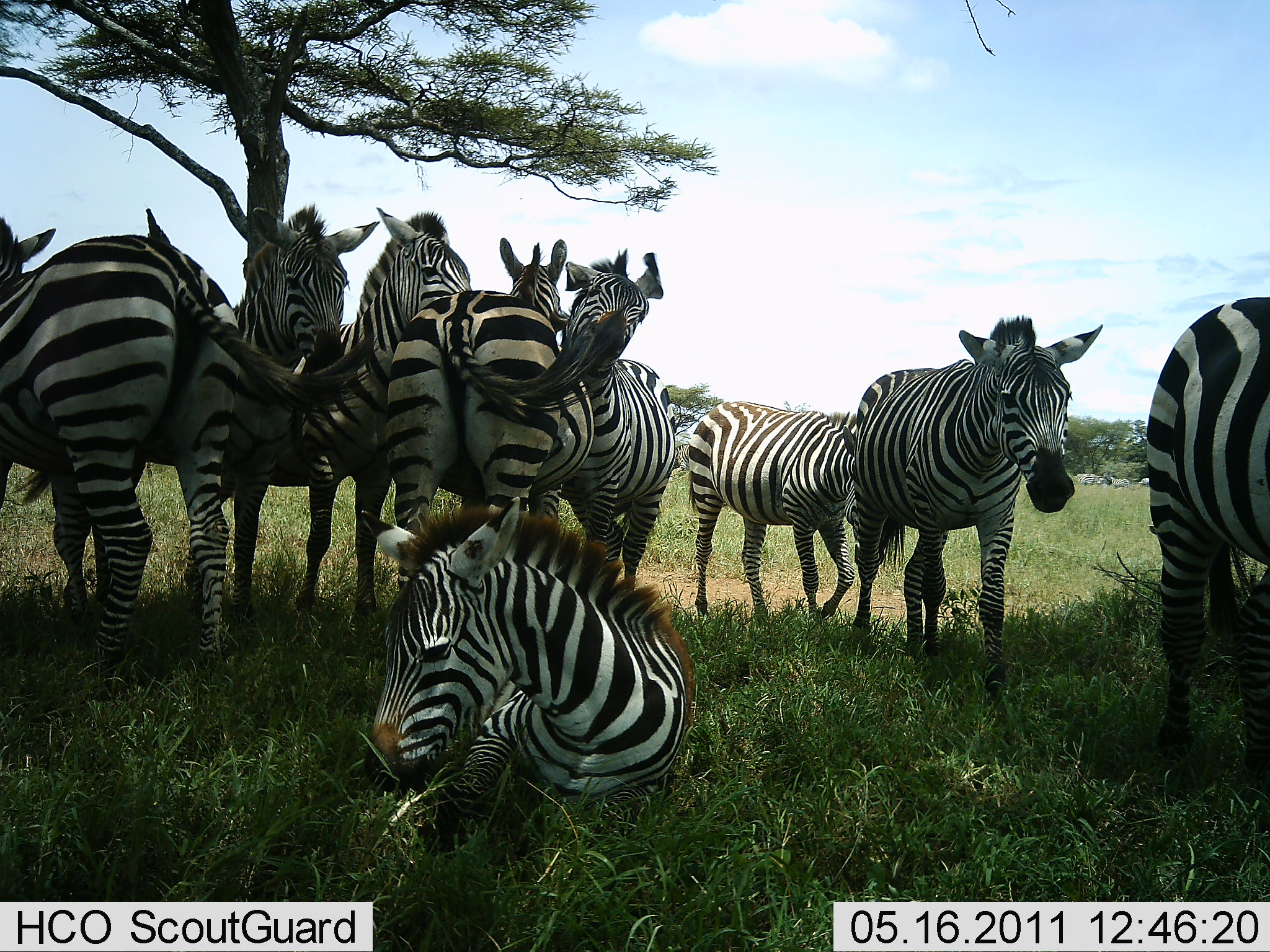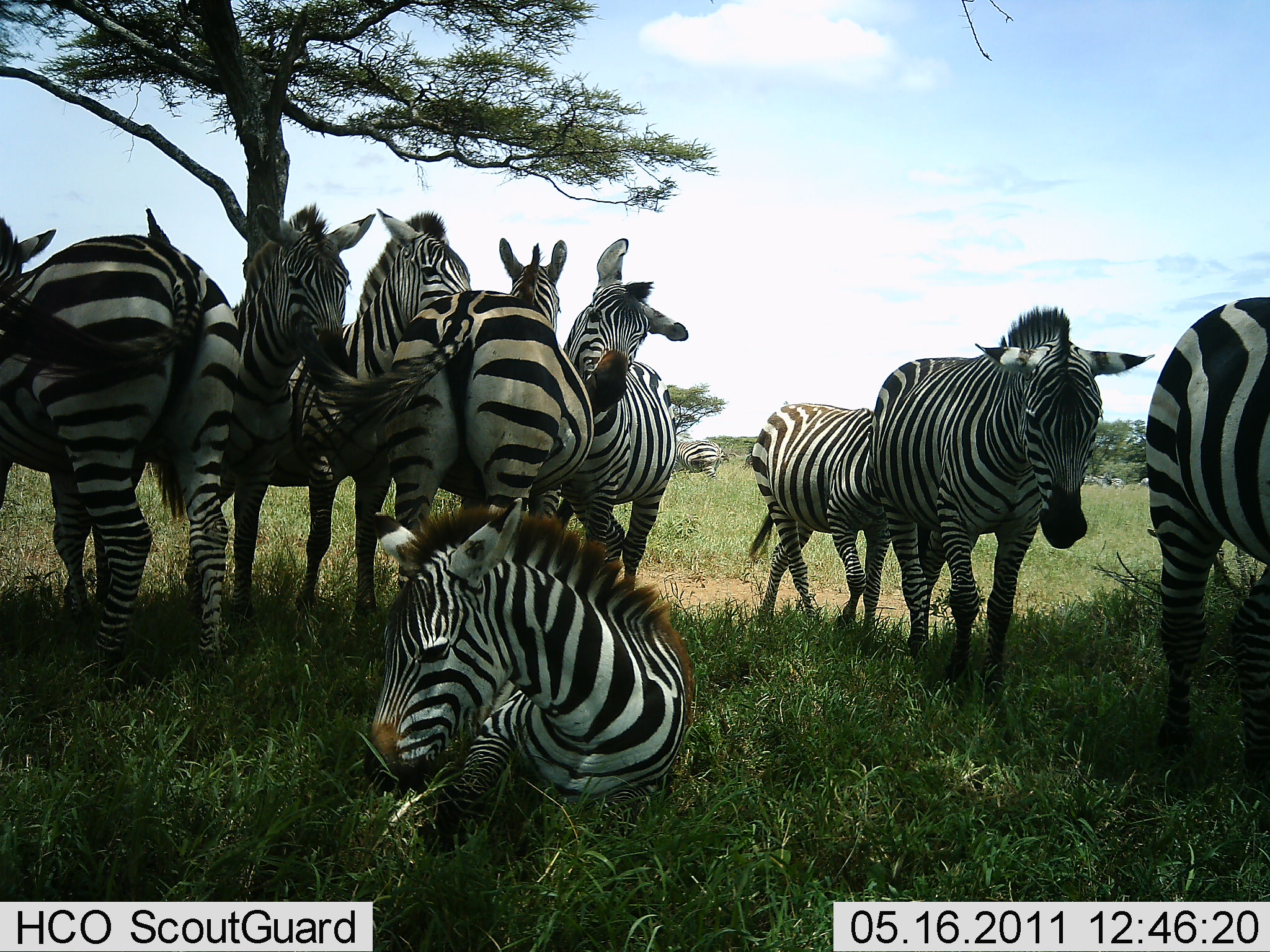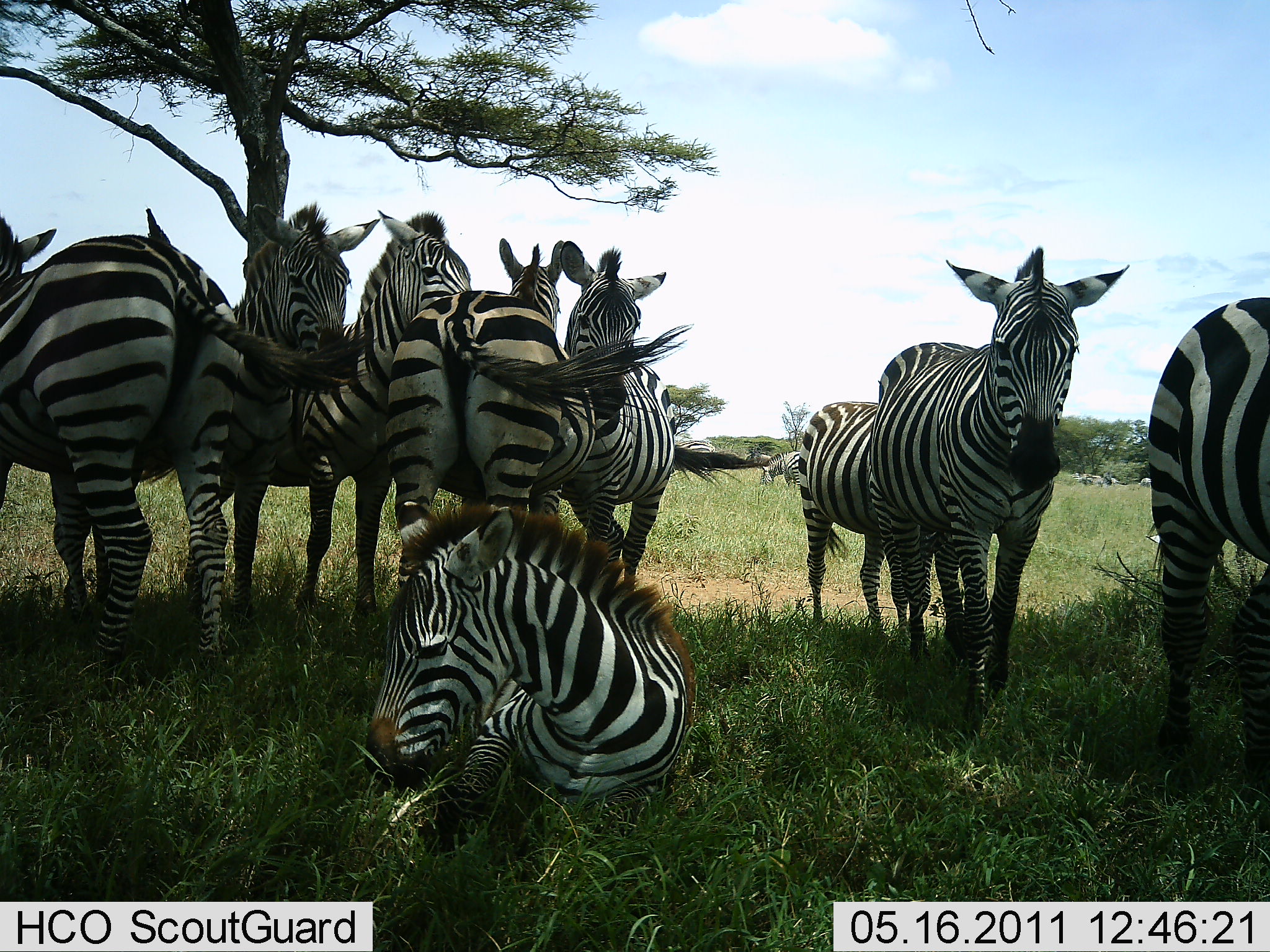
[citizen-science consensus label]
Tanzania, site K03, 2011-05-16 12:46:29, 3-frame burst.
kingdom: Animalia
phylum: Chordata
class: Mammalia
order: Perissodactyla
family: Equidae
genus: Equus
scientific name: Equus quagga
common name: plains zebra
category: zebra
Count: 9.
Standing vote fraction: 77%.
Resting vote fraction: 100%.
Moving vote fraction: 8%.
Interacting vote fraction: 15%.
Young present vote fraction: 8%.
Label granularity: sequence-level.